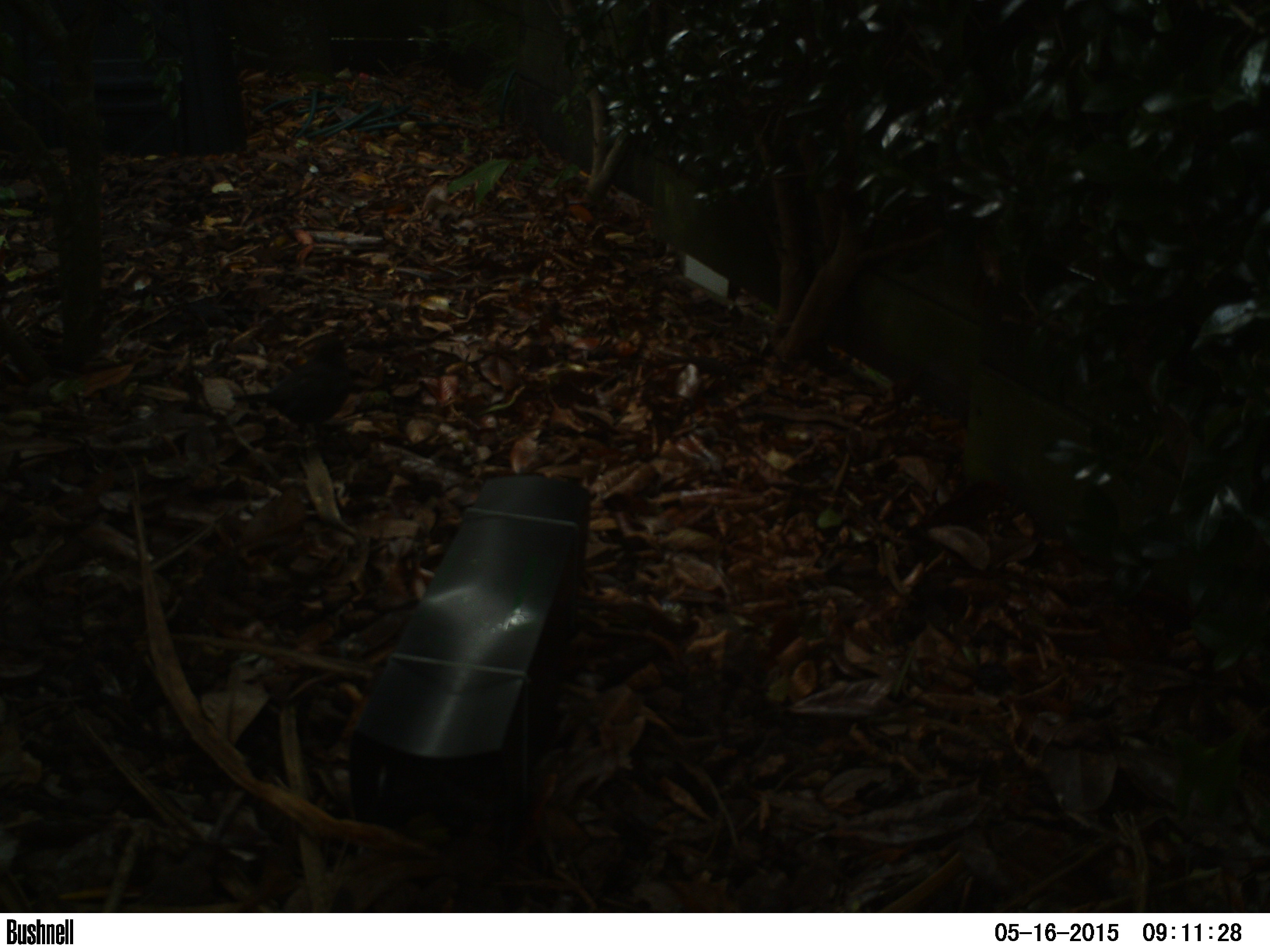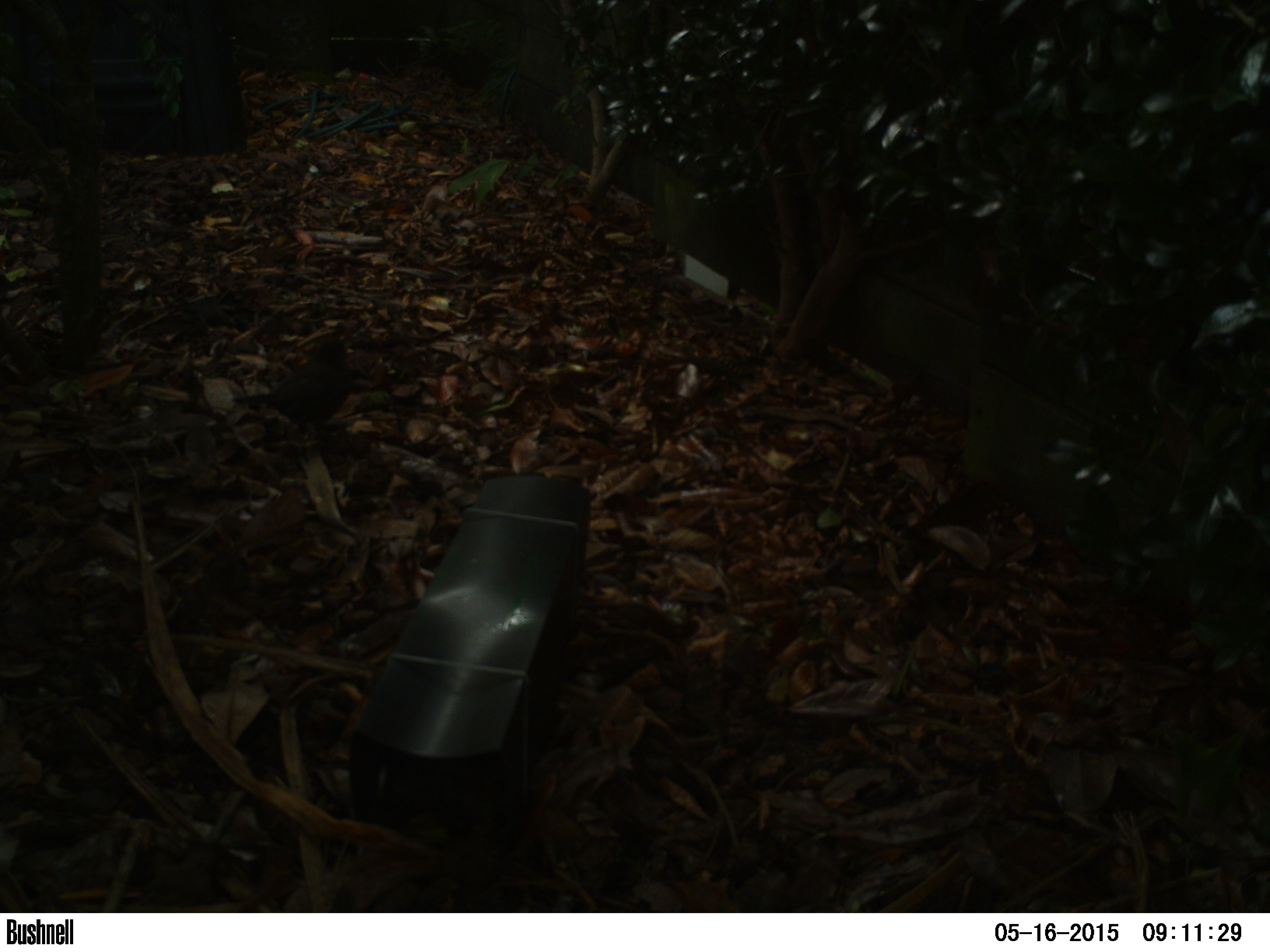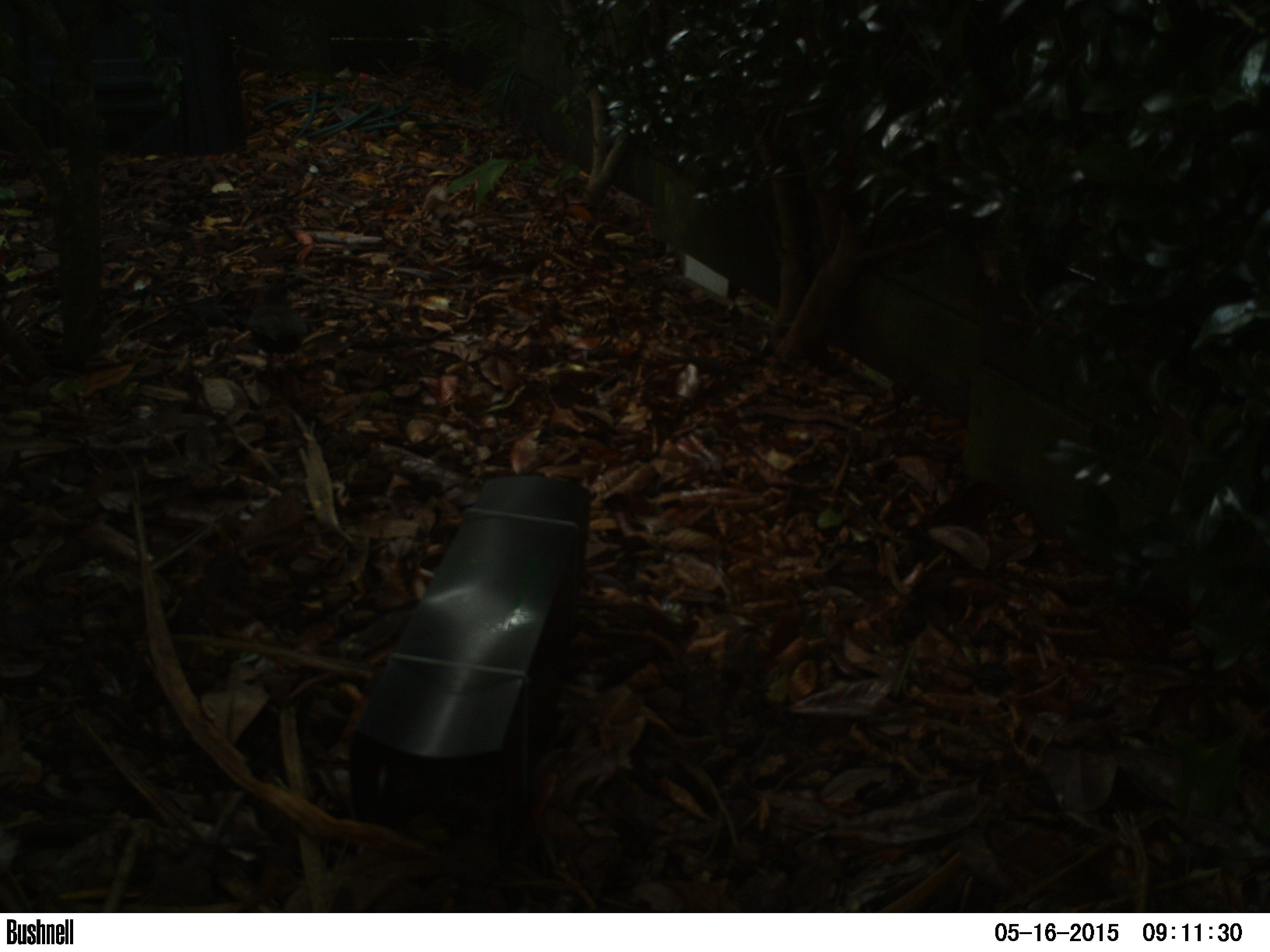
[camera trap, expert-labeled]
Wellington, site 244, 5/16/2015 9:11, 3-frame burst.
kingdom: Animalia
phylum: Chordata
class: Aves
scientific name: Aves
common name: bird